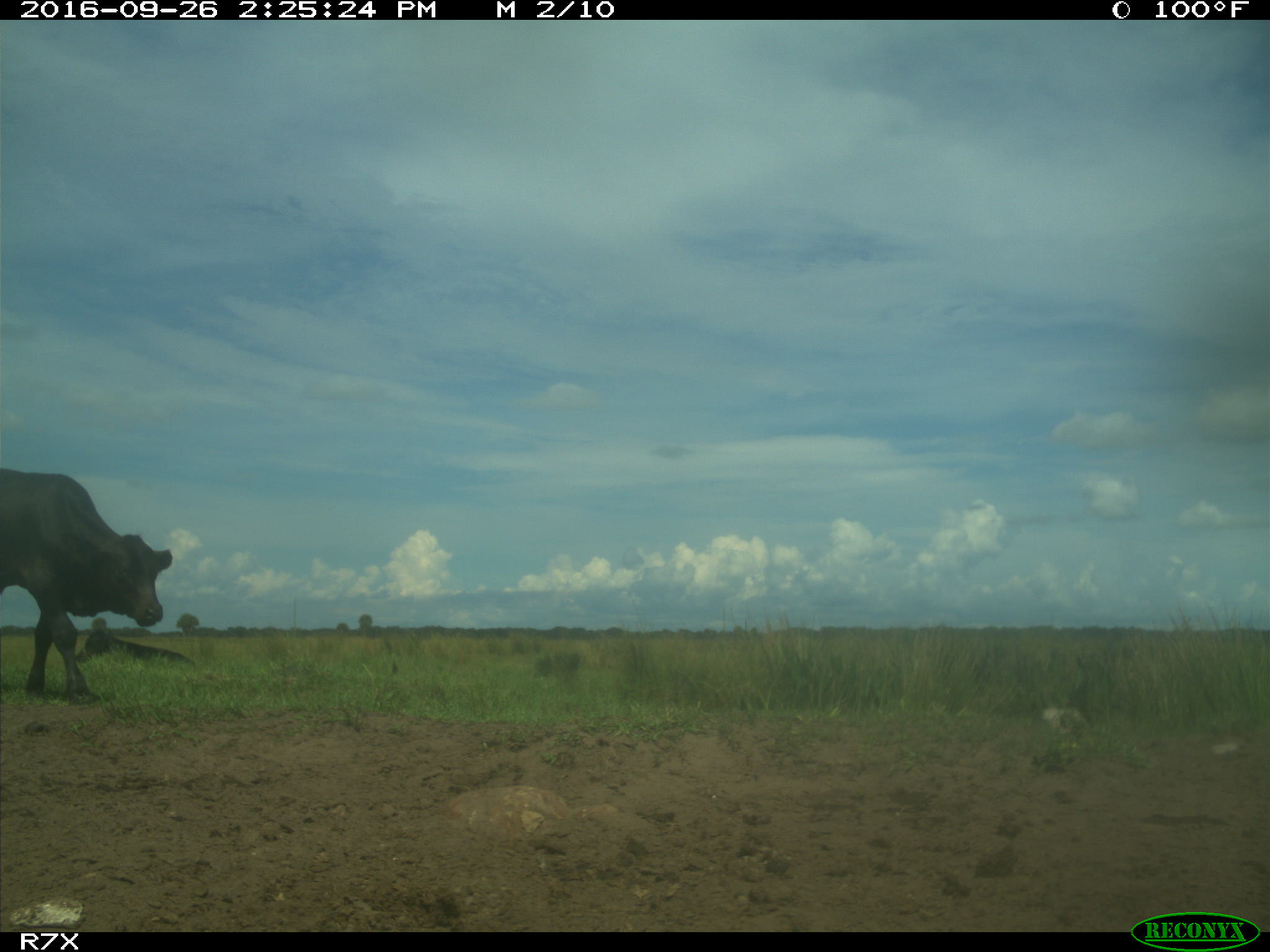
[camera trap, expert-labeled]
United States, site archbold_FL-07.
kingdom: Animalia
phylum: Chordata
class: Mammalia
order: Artiodactyla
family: Bovidae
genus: Bos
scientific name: Bos taurus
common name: domestic cow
Bos taurus (domestic cow).